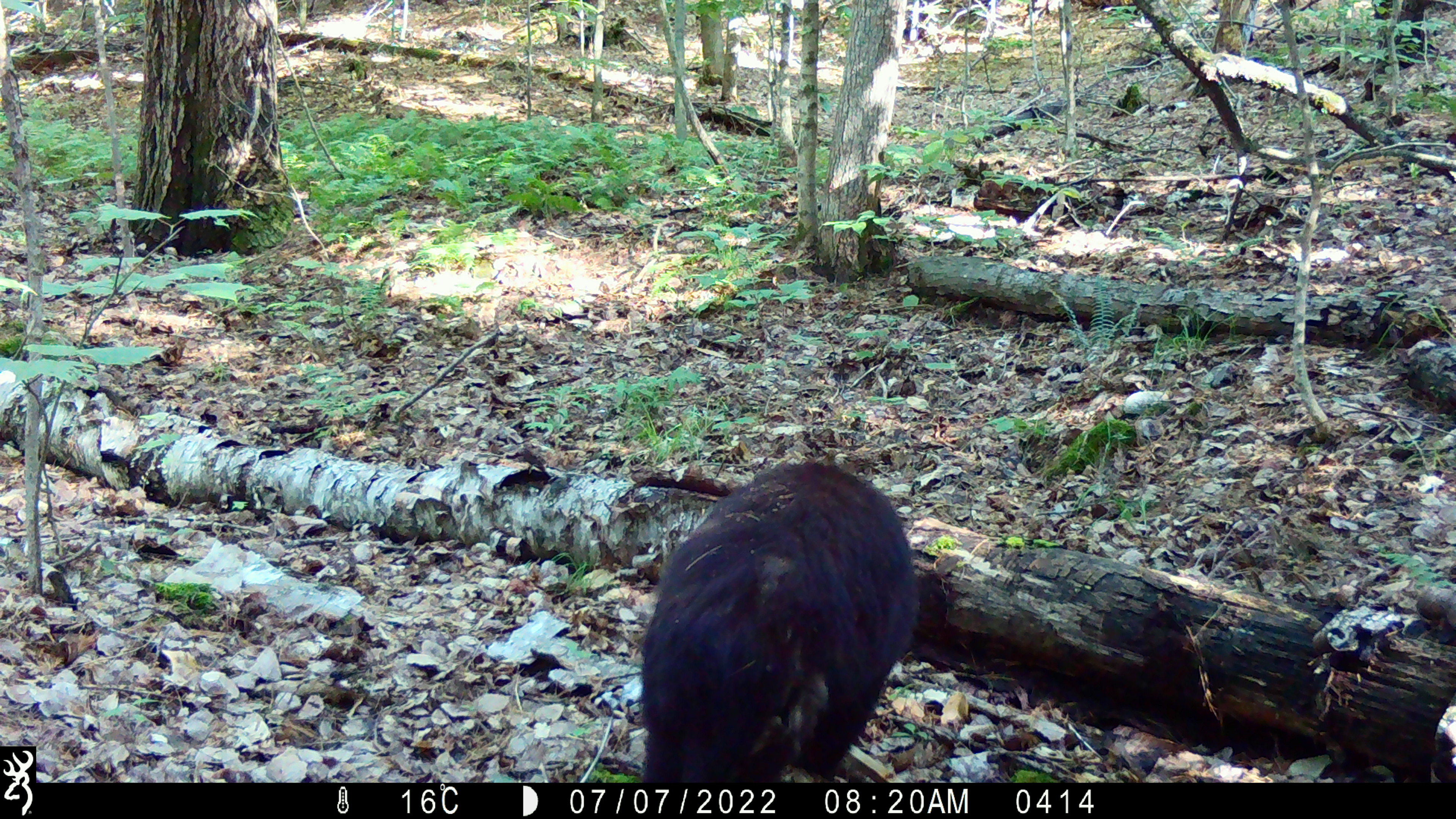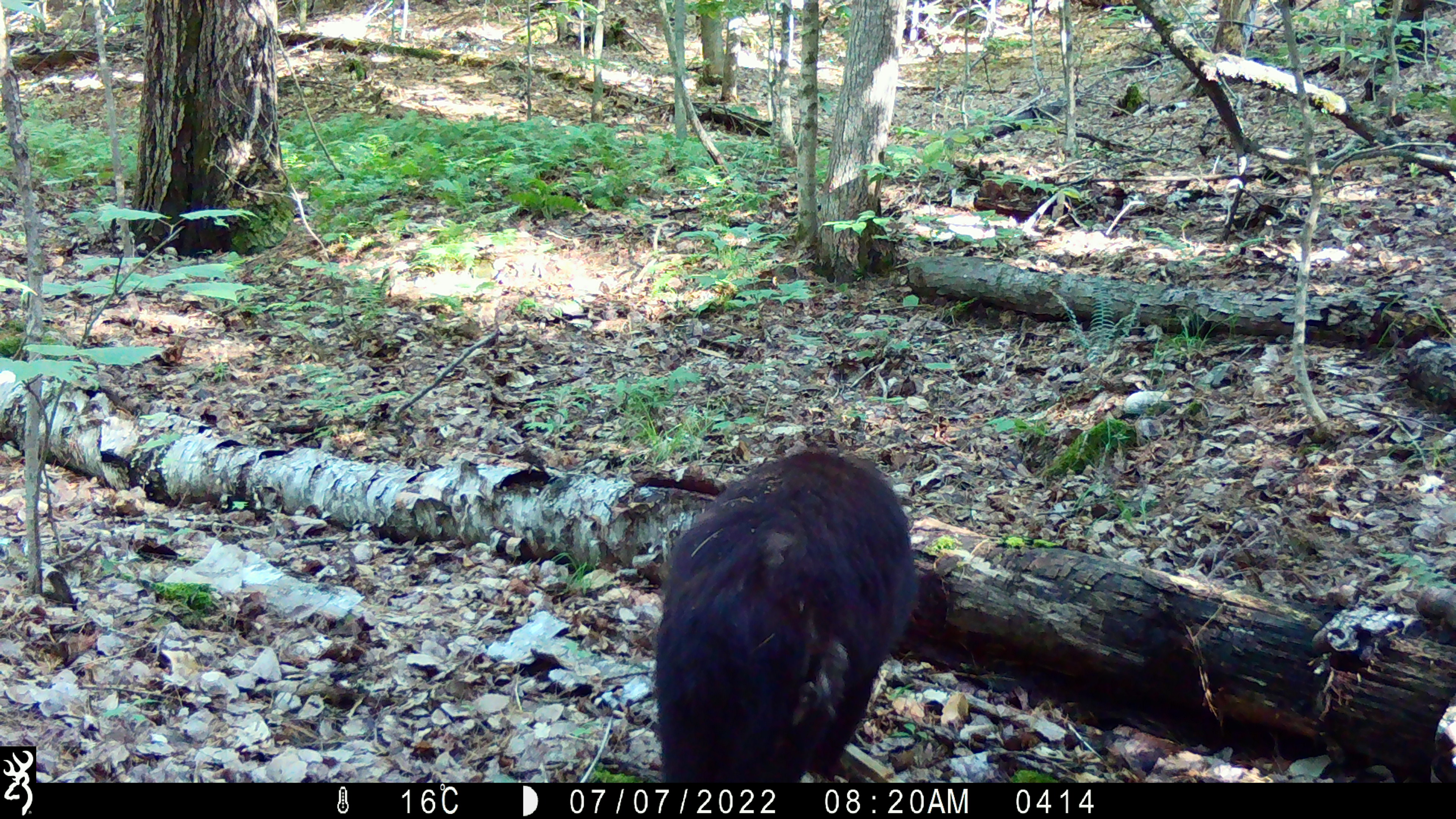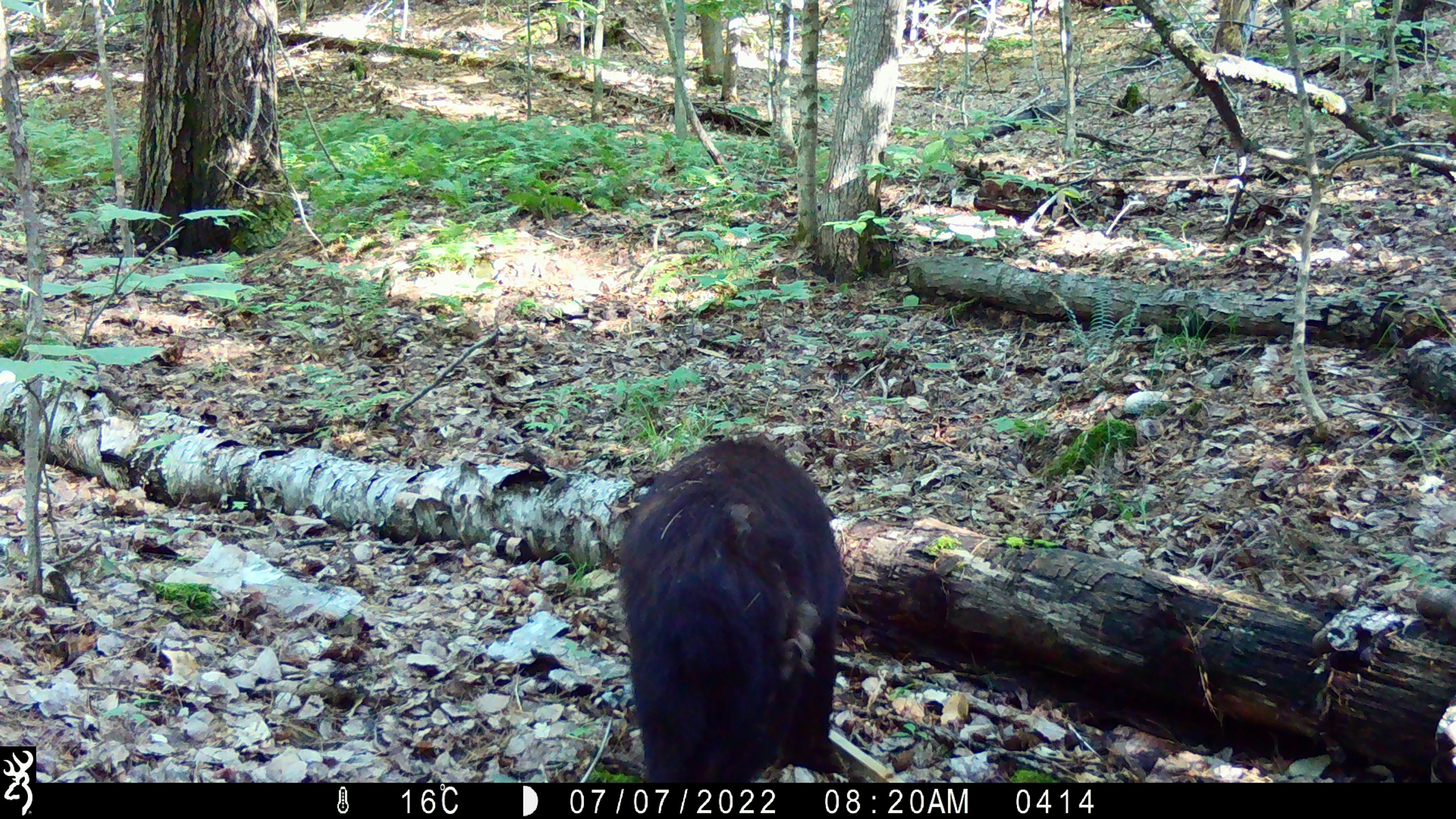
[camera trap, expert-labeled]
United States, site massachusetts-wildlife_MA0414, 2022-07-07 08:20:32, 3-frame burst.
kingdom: Animalia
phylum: Chordata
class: Mammalia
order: Carnivora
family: Ursidae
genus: Ursus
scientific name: Ursus americanus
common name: black bear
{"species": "black bear (Ursus americanus)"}